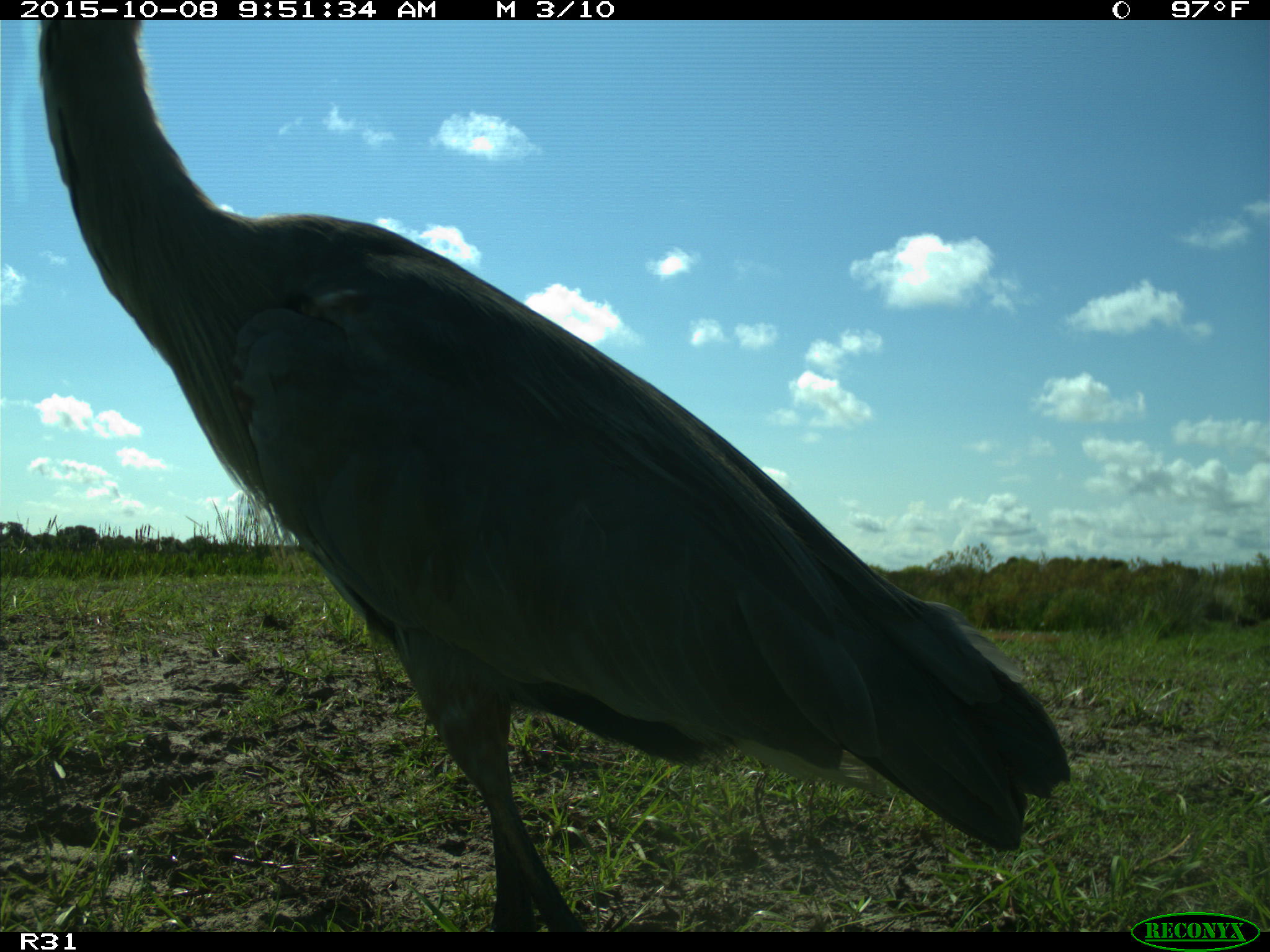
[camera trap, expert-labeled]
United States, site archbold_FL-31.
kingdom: Animalia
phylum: Chordata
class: Aves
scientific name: Aves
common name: birds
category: unidentified bird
Unidentified bird (birds) (Aves).